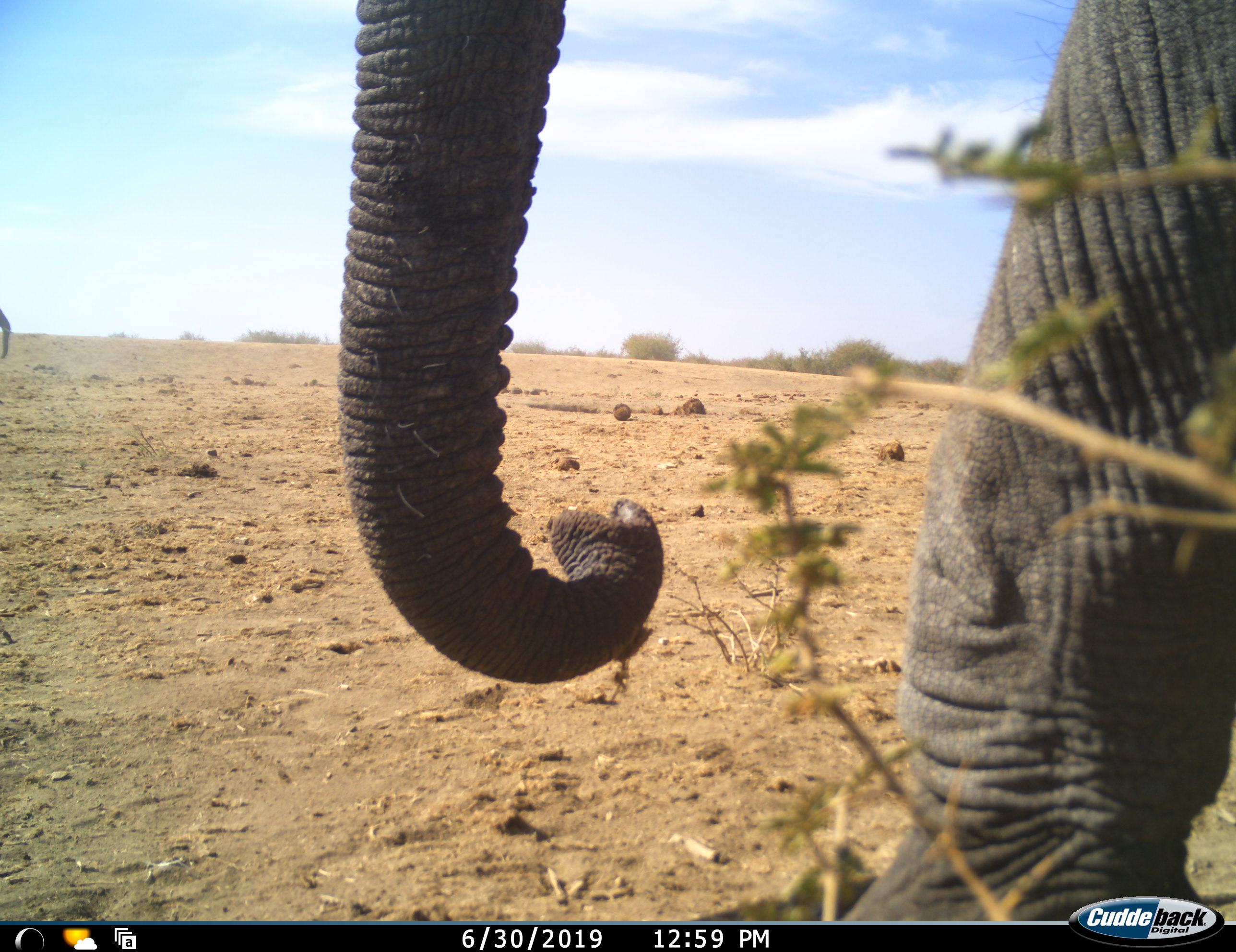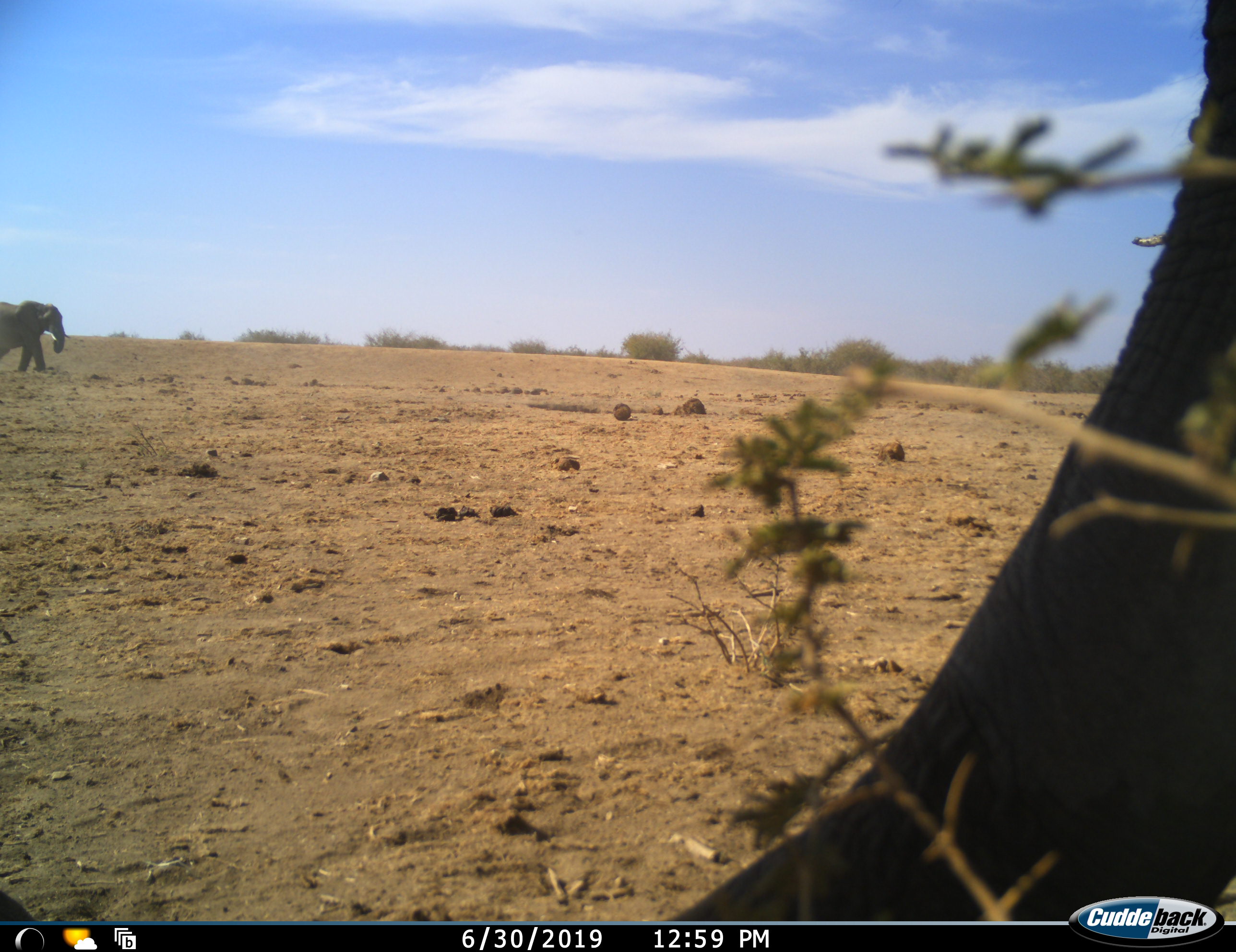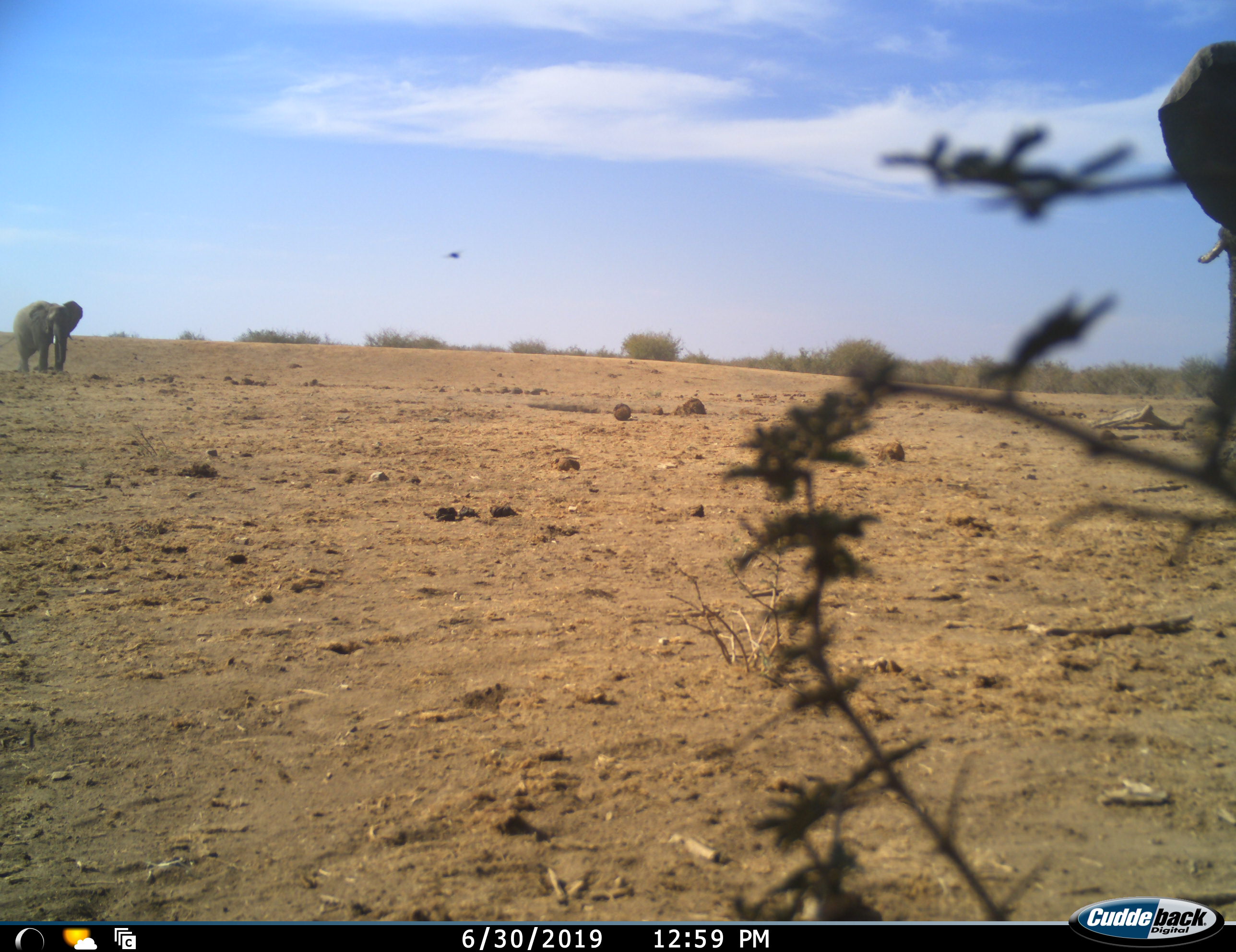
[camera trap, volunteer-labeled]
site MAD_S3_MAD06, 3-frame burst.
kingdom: Animalia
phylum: Chordata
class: Mammalia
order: Proboscidea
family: Elephantidae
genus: Loxodonta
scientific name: Loxodonta africana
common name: african bush elephant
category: elephant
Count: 2.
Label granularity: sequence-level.